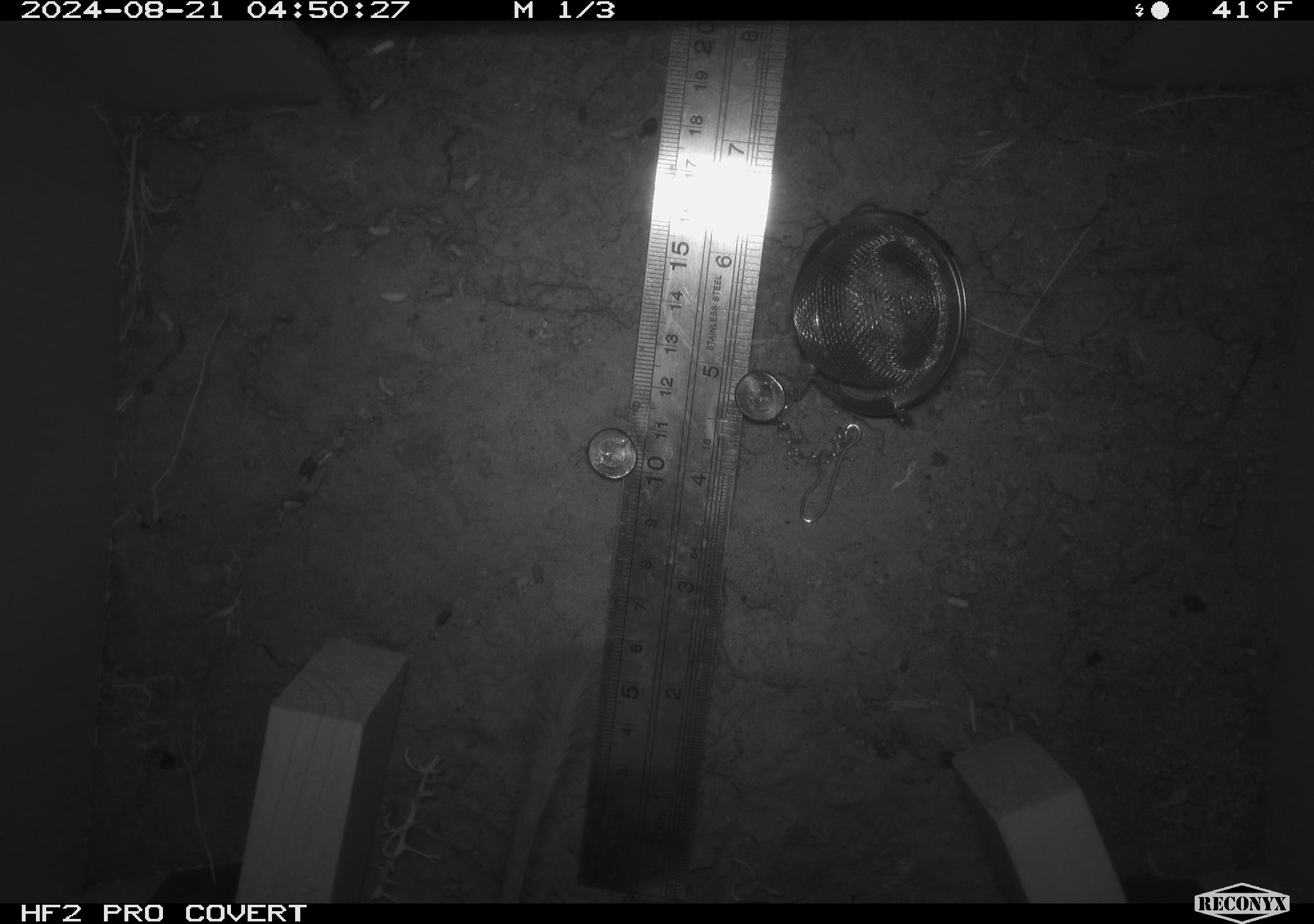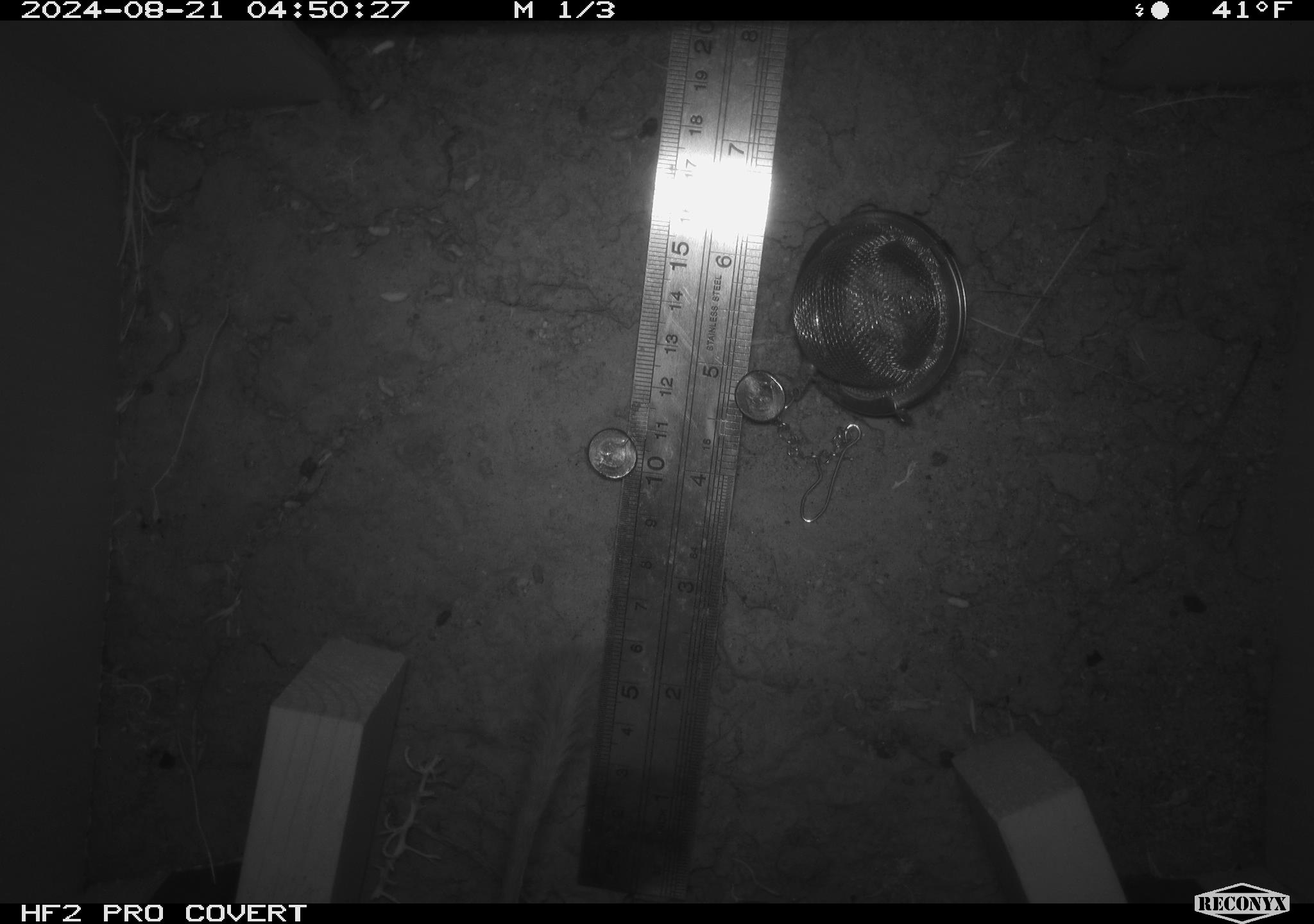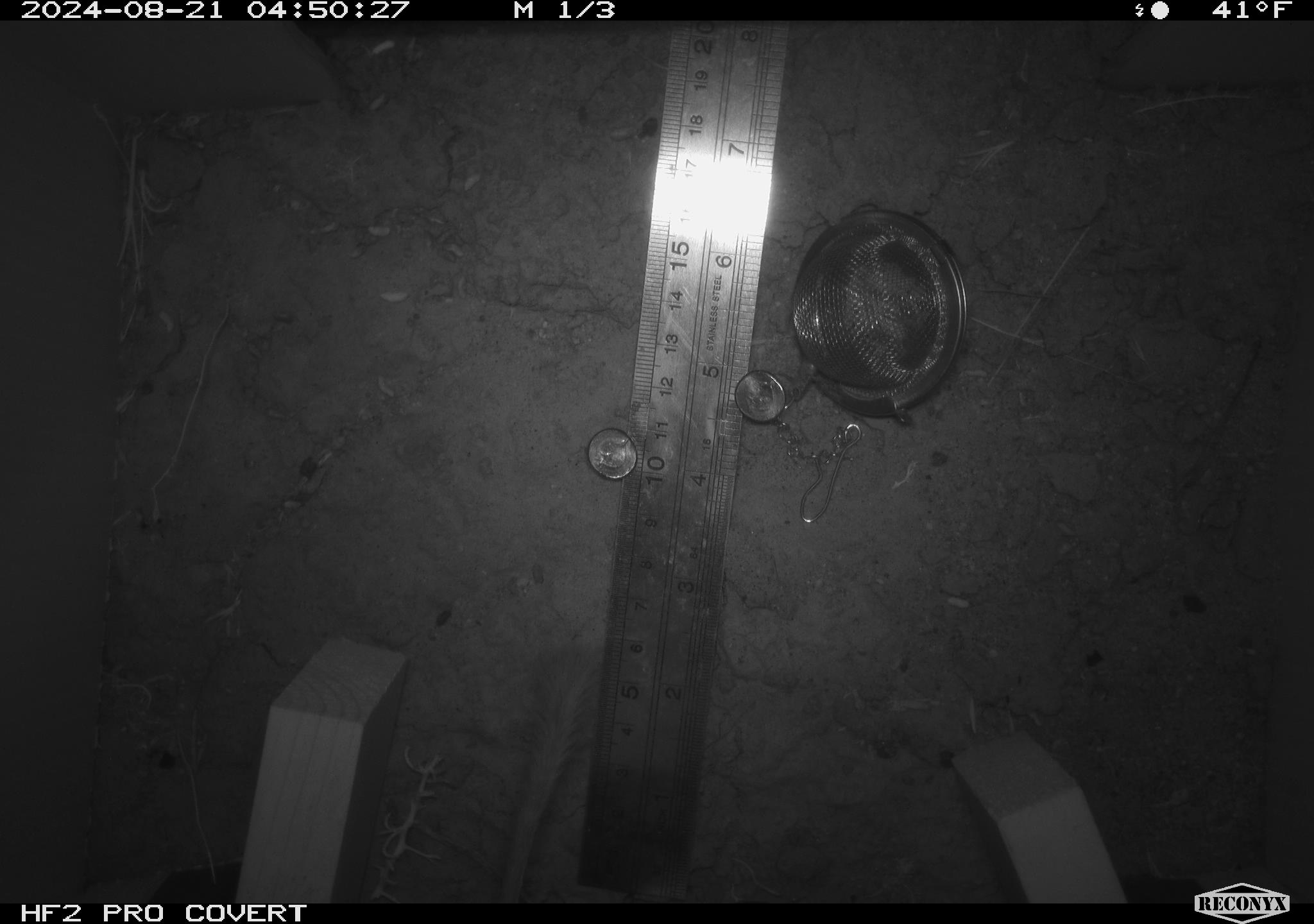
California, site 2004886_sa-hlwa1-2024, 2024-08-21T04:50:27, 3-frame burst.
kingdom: Animalia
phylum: Chordata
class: Mammalia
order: Rodentia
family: Heteromyidae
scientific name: Heteromyidae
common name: kangaroo rats and pocket mice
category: heteromyidae family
Heteromyidae family (kangaroo rats and pocket mice) (Heteromyidae).